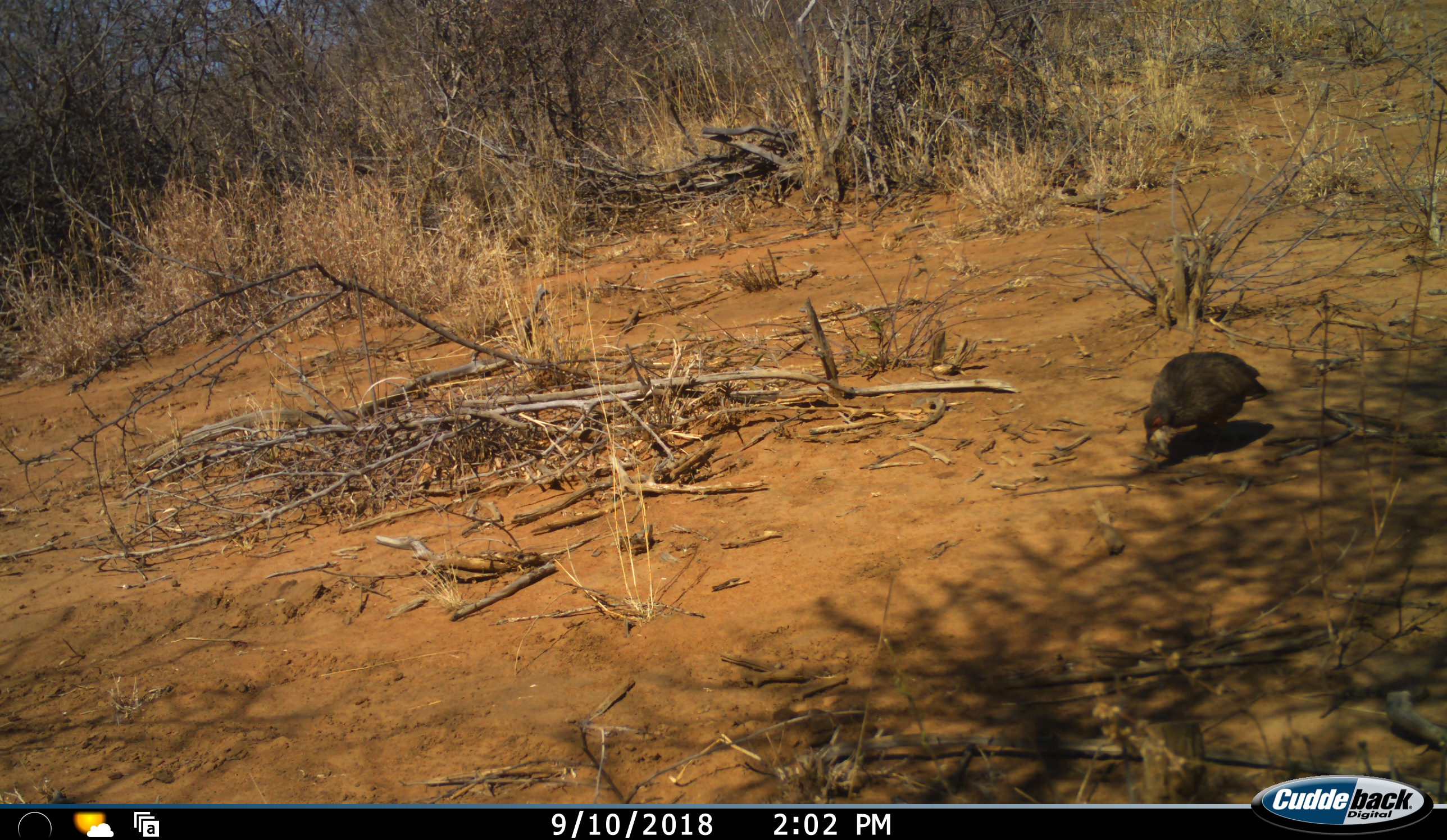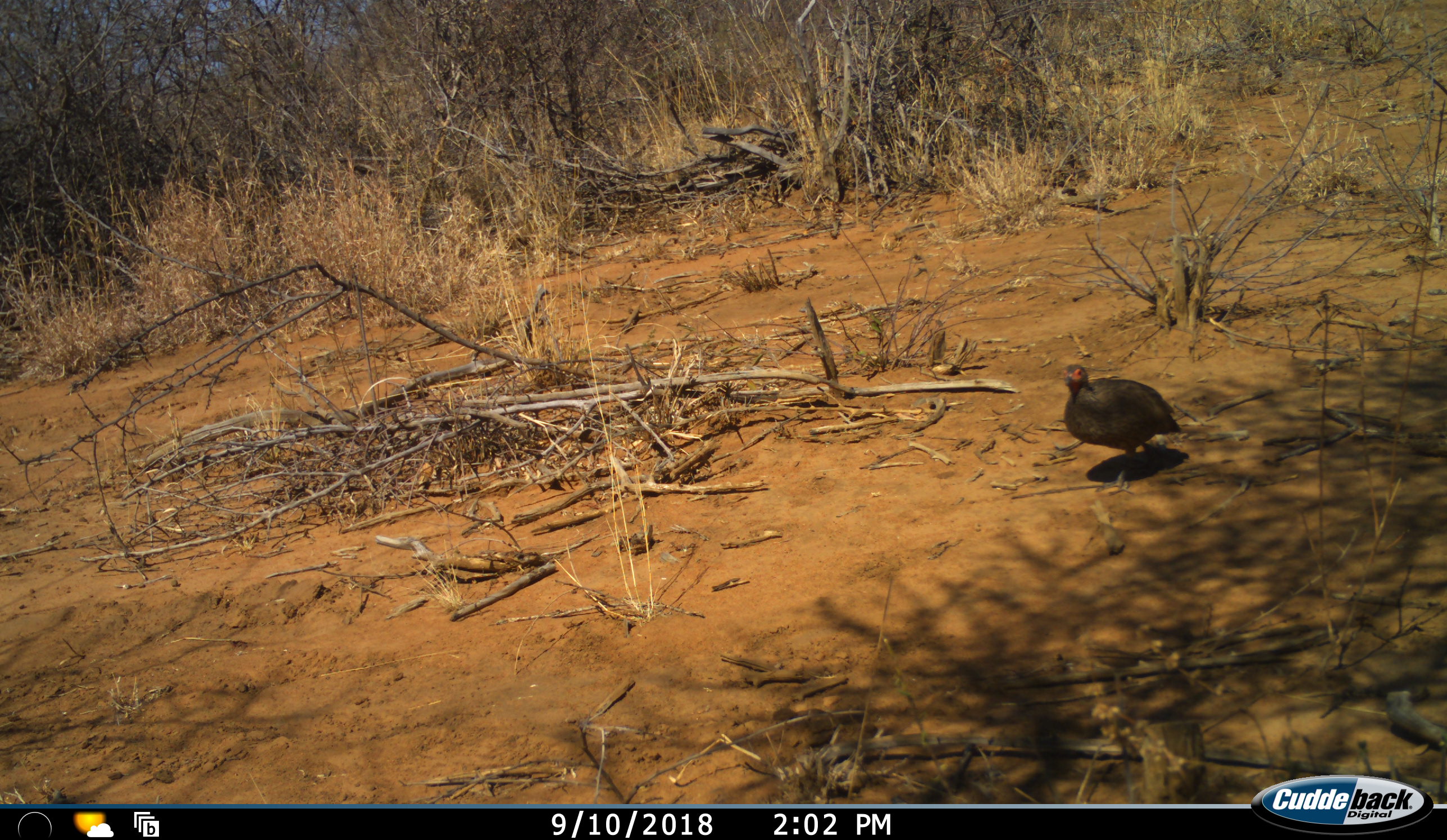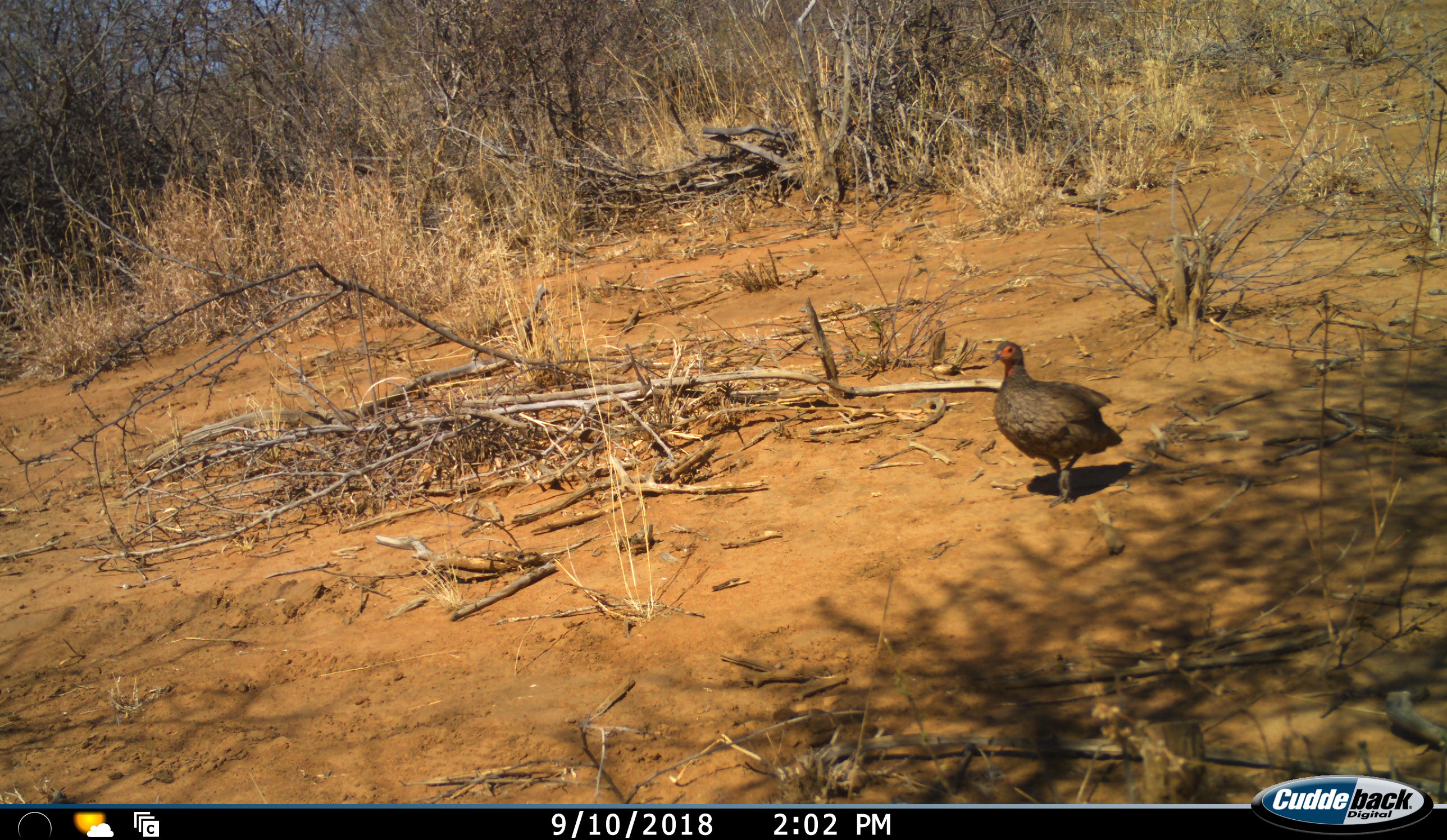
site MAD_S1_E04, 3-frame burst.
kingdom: Animalia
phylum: Chordata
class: Aves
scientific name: Aves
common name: bird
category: birdother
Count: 1.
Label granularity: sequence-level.